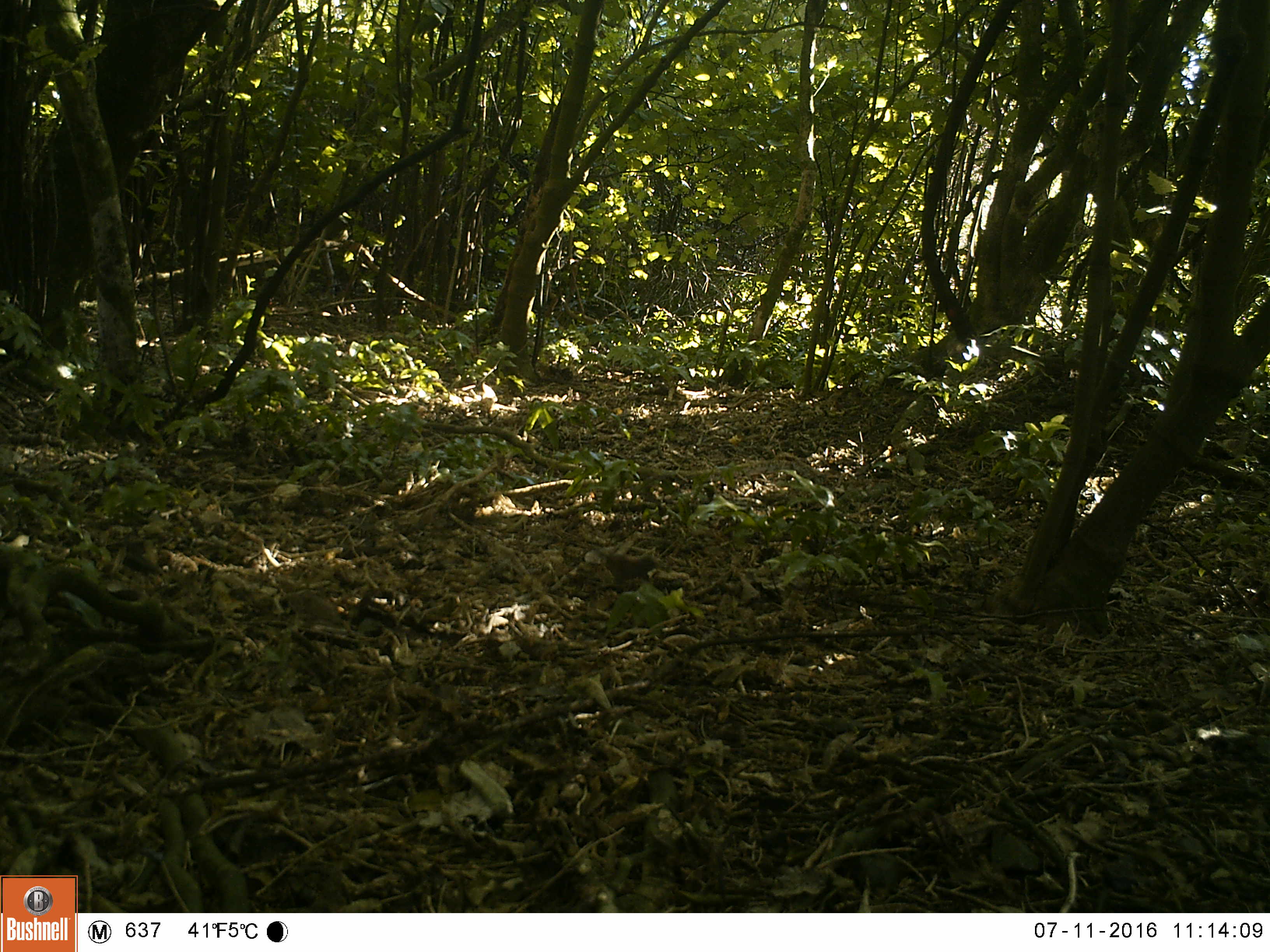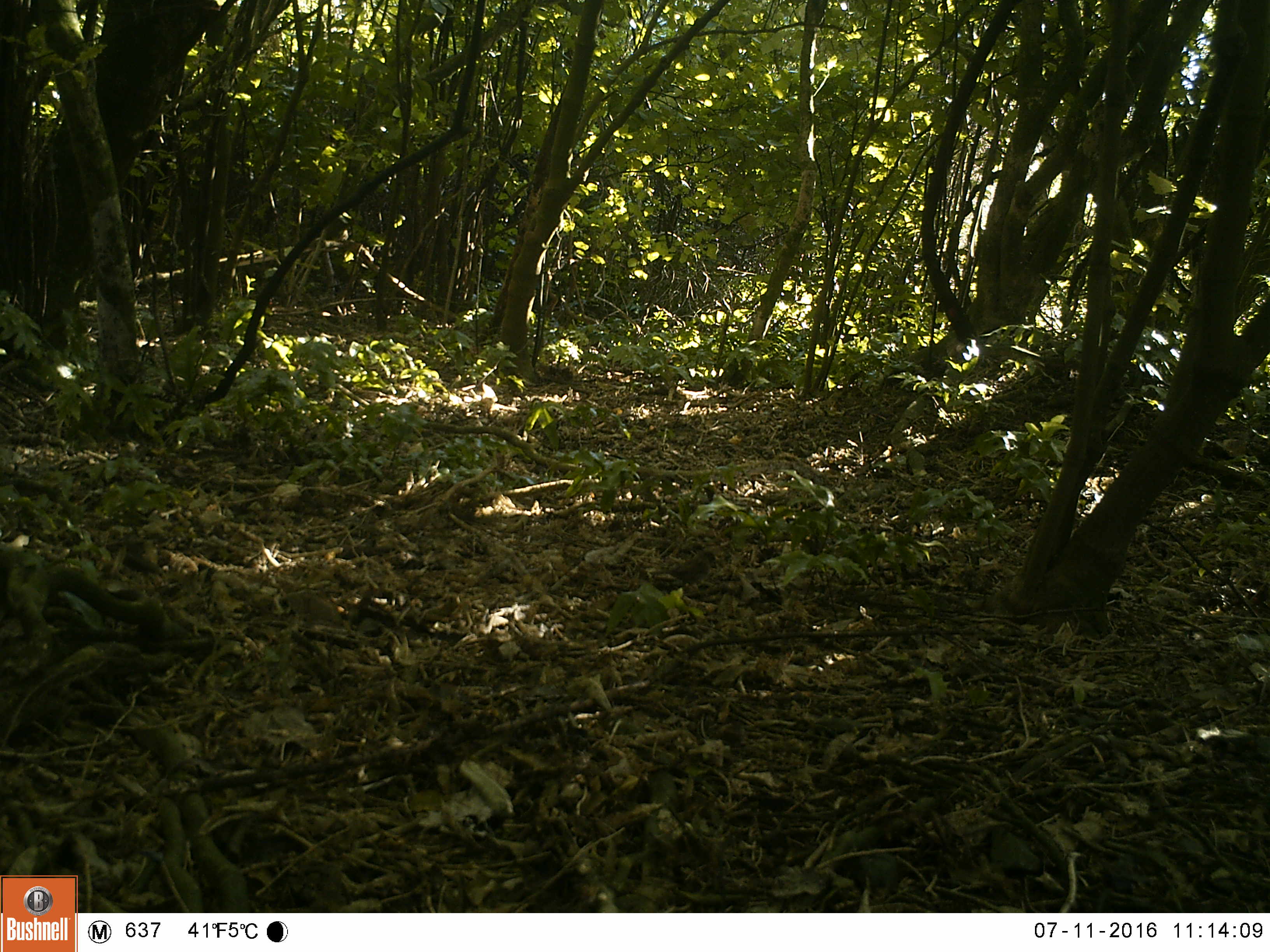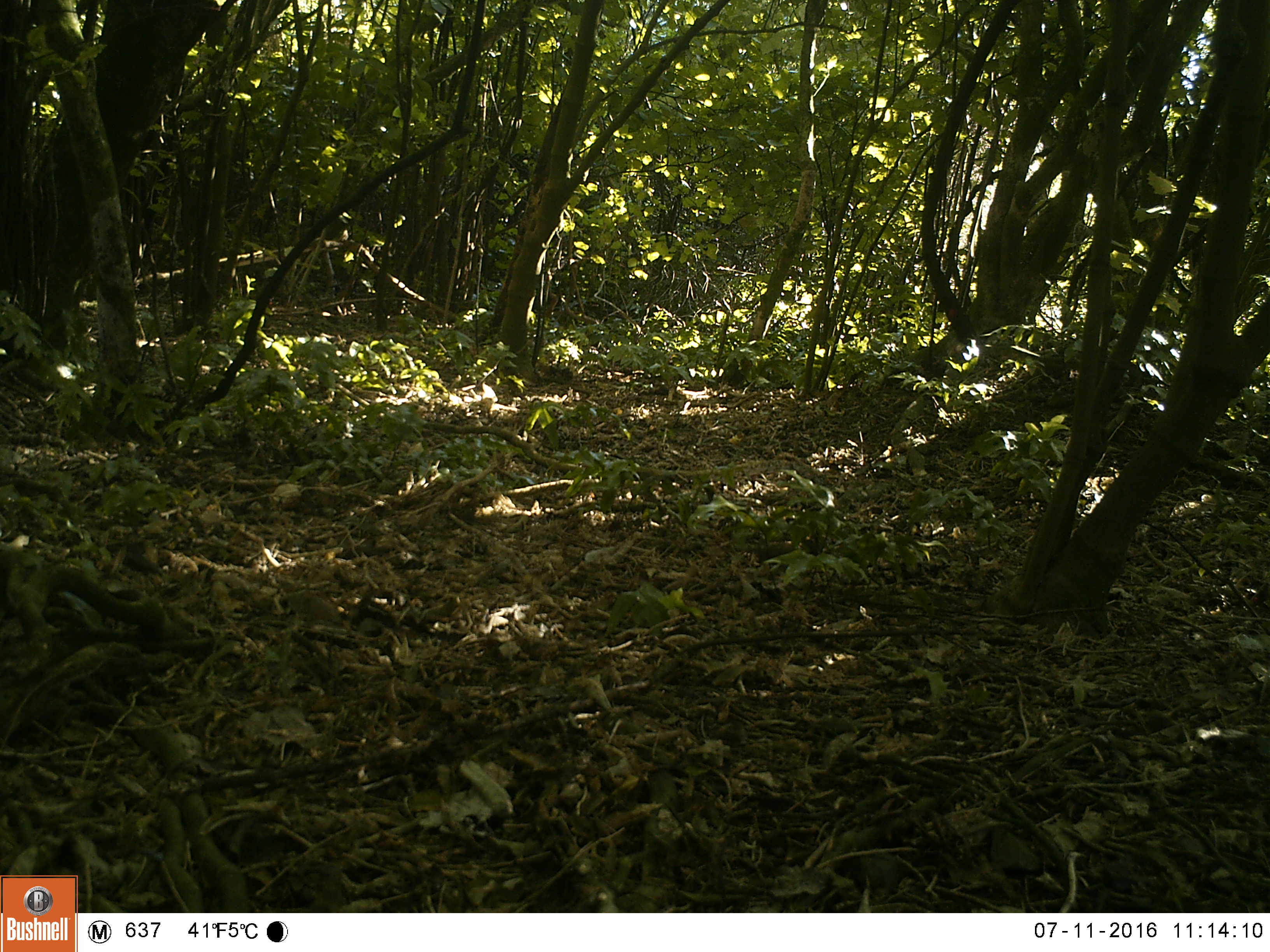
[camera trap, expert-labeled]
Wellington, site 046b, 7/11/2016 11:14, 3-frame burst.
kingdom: Animalia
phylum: Chordata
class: Aves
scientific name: Aves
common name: bird